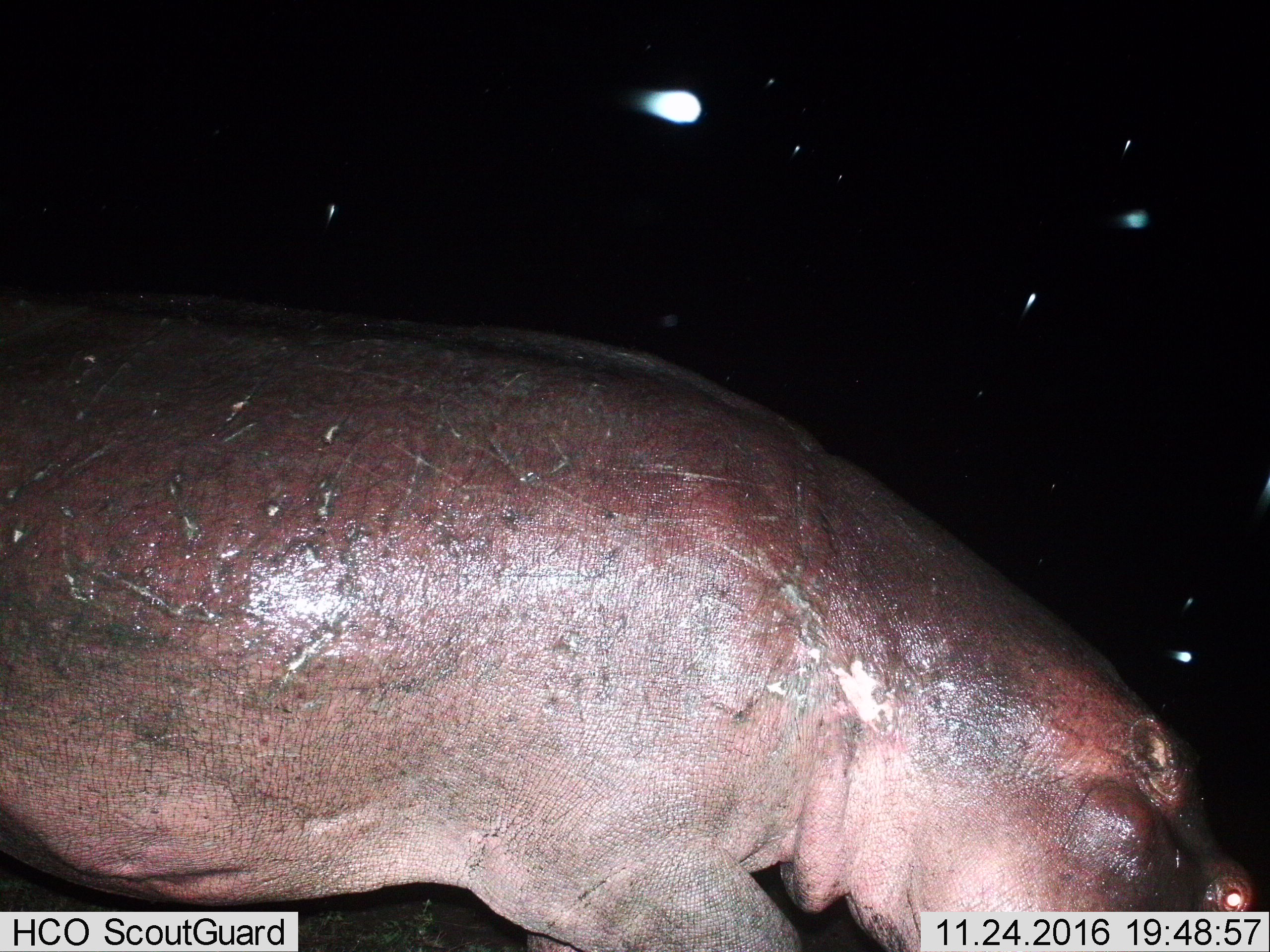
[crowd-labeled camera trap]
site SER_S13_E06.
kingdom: Animalia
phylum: Chordata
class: Mammalia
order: Artiodactyla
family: Hippopotamidae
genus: Hippopotamus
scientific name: Hippopotamus amphibius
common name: hippopotamus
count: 1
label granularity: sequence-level